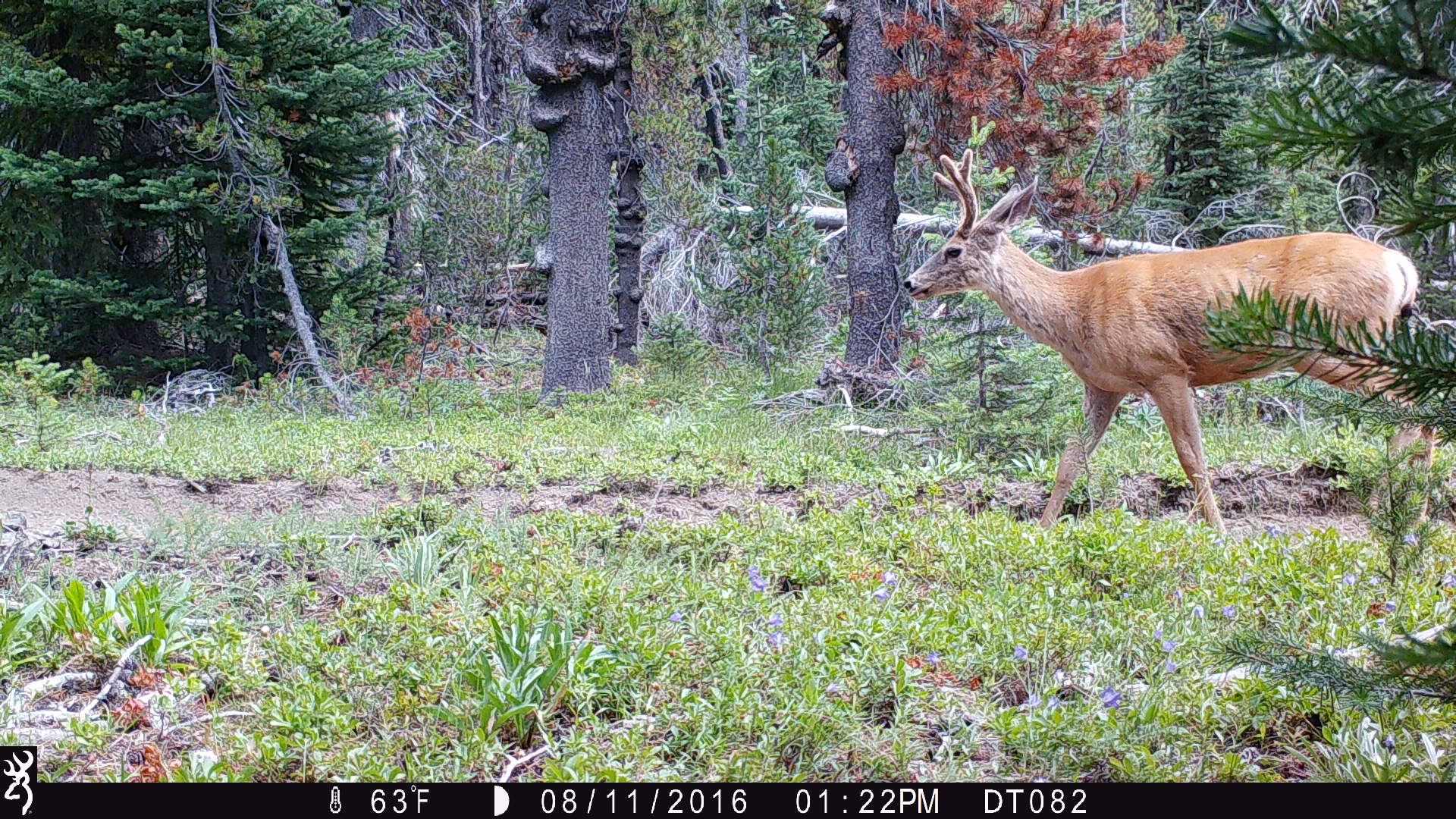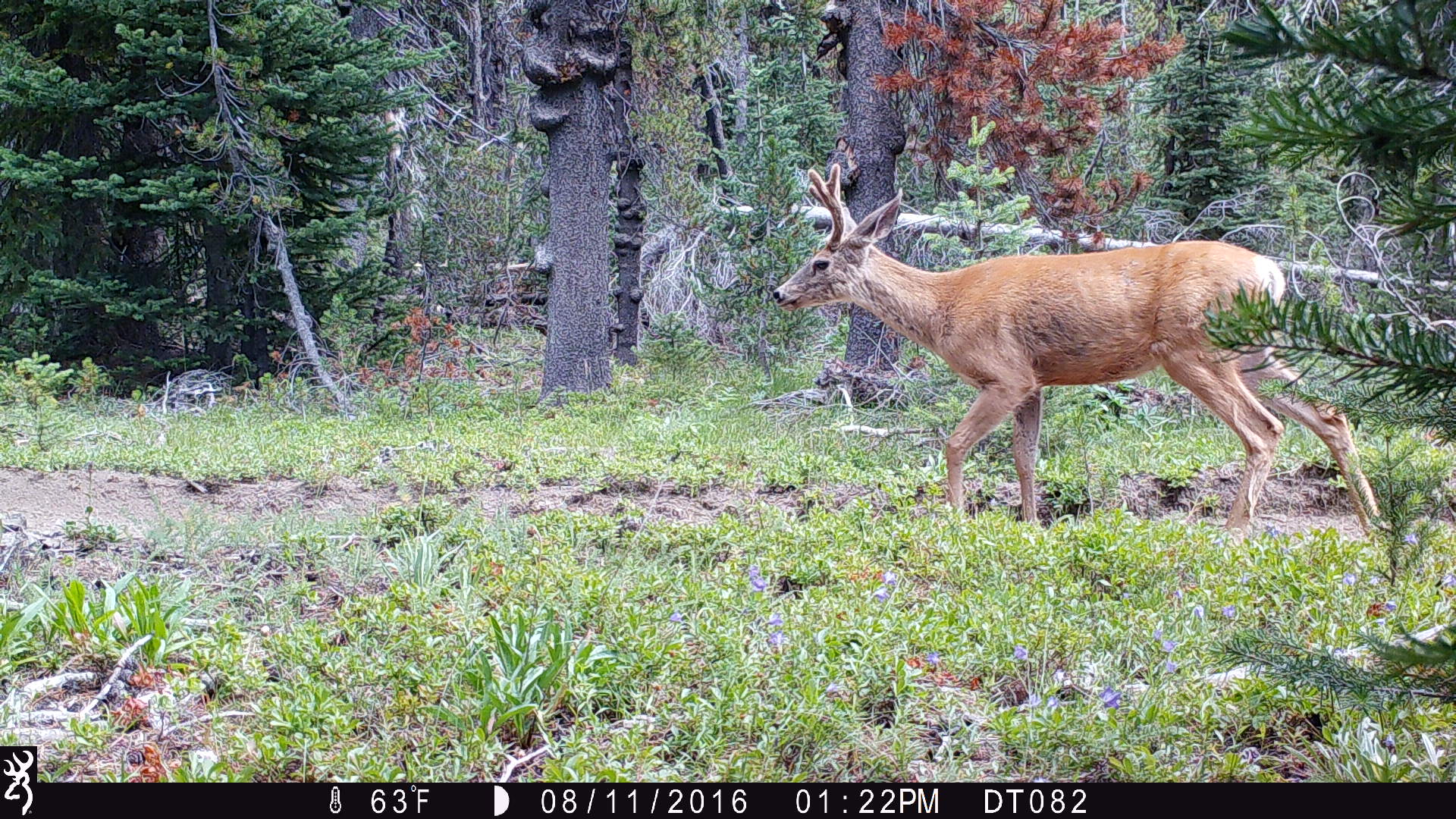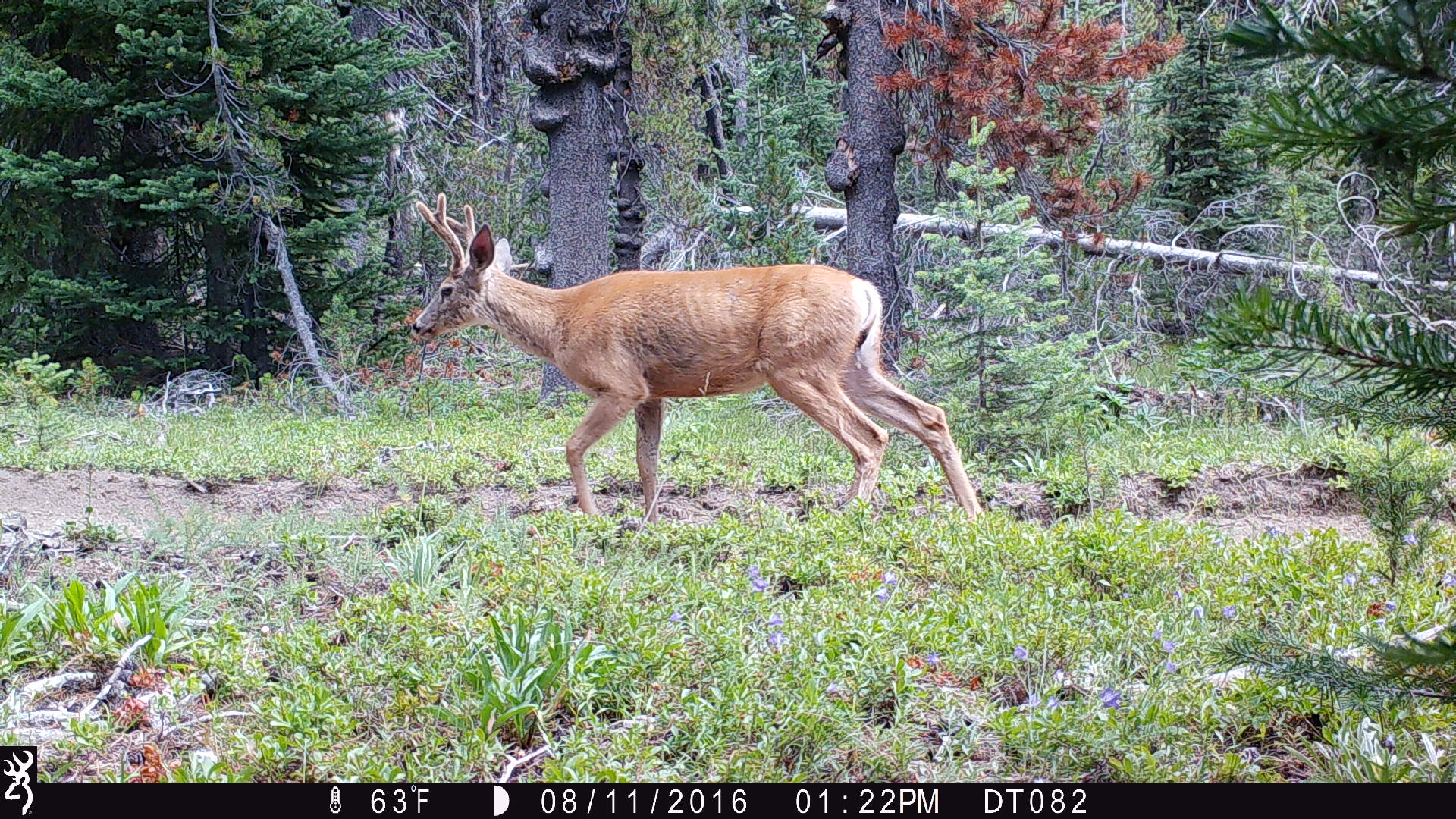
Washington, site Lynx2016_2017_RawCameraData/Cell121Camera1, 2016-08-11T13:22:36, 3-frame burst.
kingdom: Animalia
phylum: Chordata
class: Mammalia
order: Artiodactyla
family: Cervidae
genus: Odocoileus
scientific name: Odocoileus hemionus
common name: mule deer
Odocoileus hemionus (mule deer). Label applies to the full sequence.